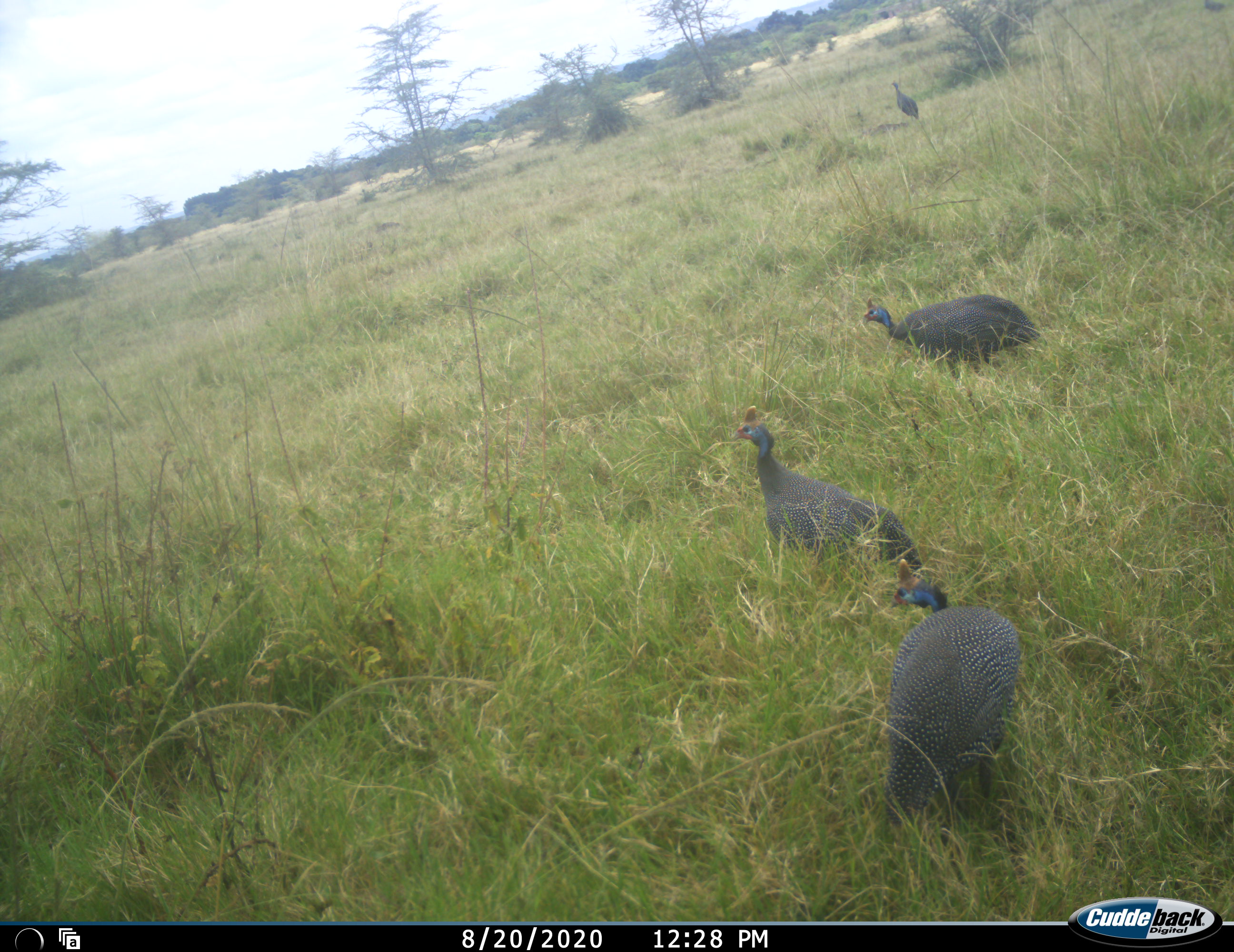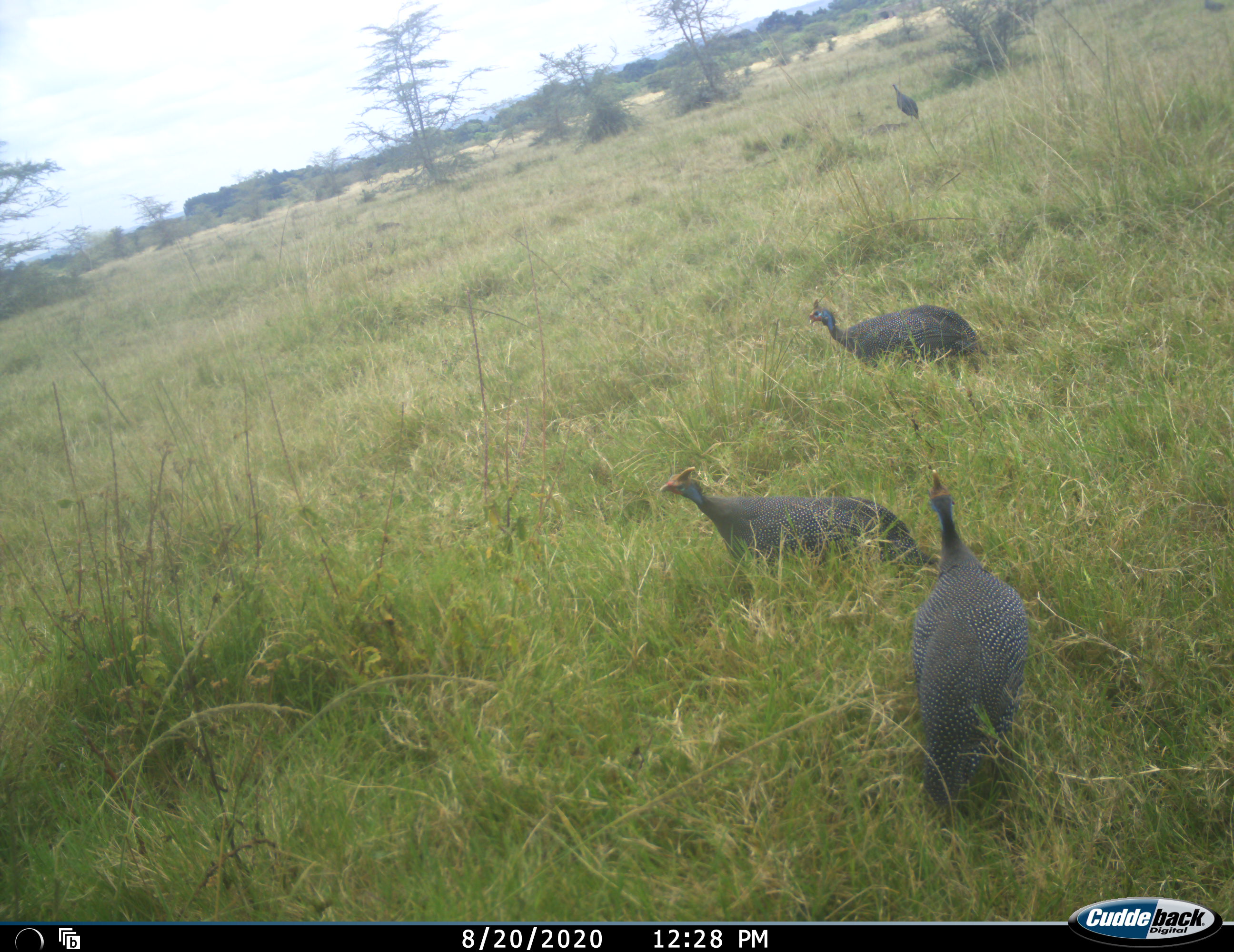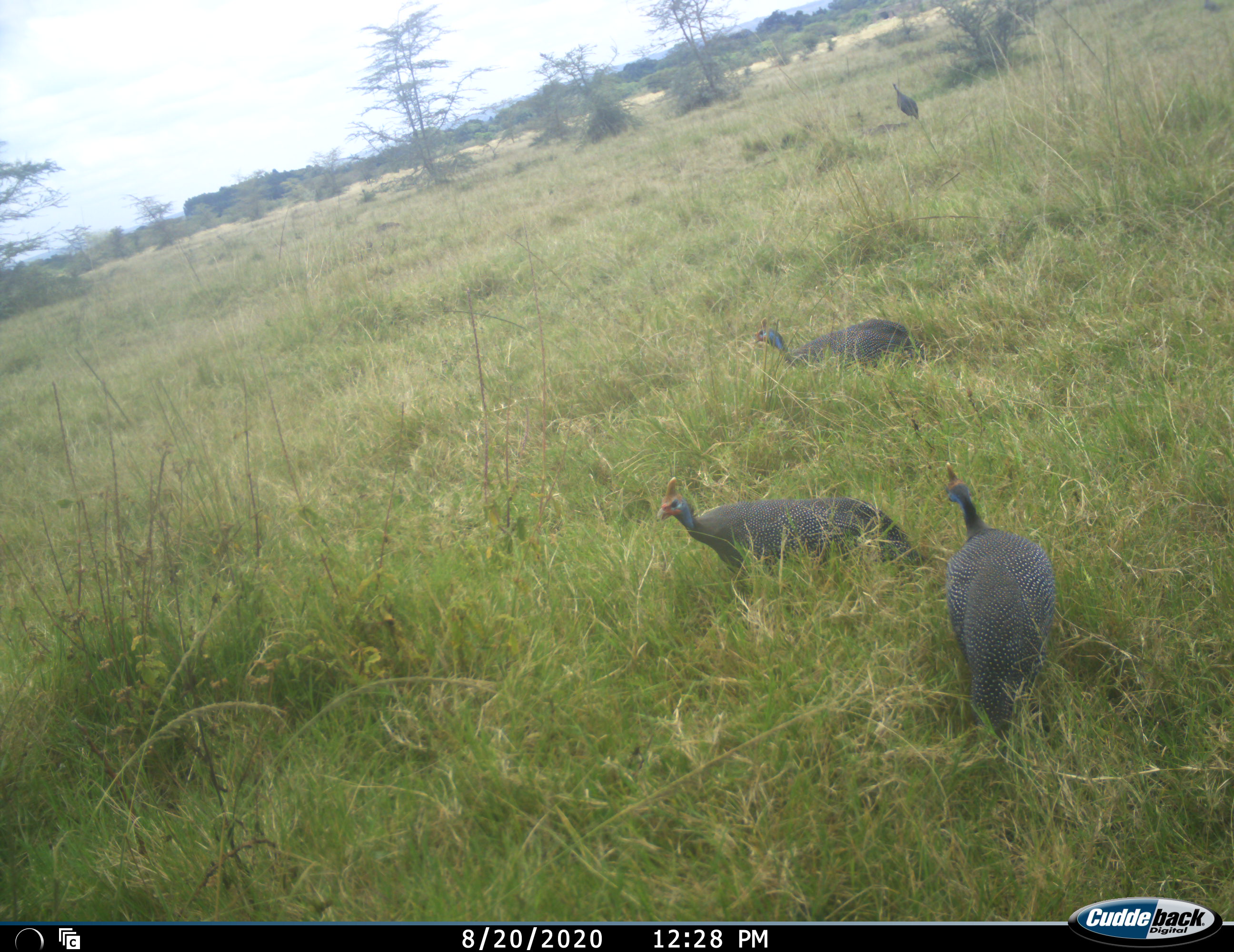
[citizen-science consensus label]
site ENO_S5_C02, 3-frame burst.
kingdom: Animalia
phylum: Chordata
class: Aves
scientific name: Aves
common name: bird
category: birdother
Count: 4.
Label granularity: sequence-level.